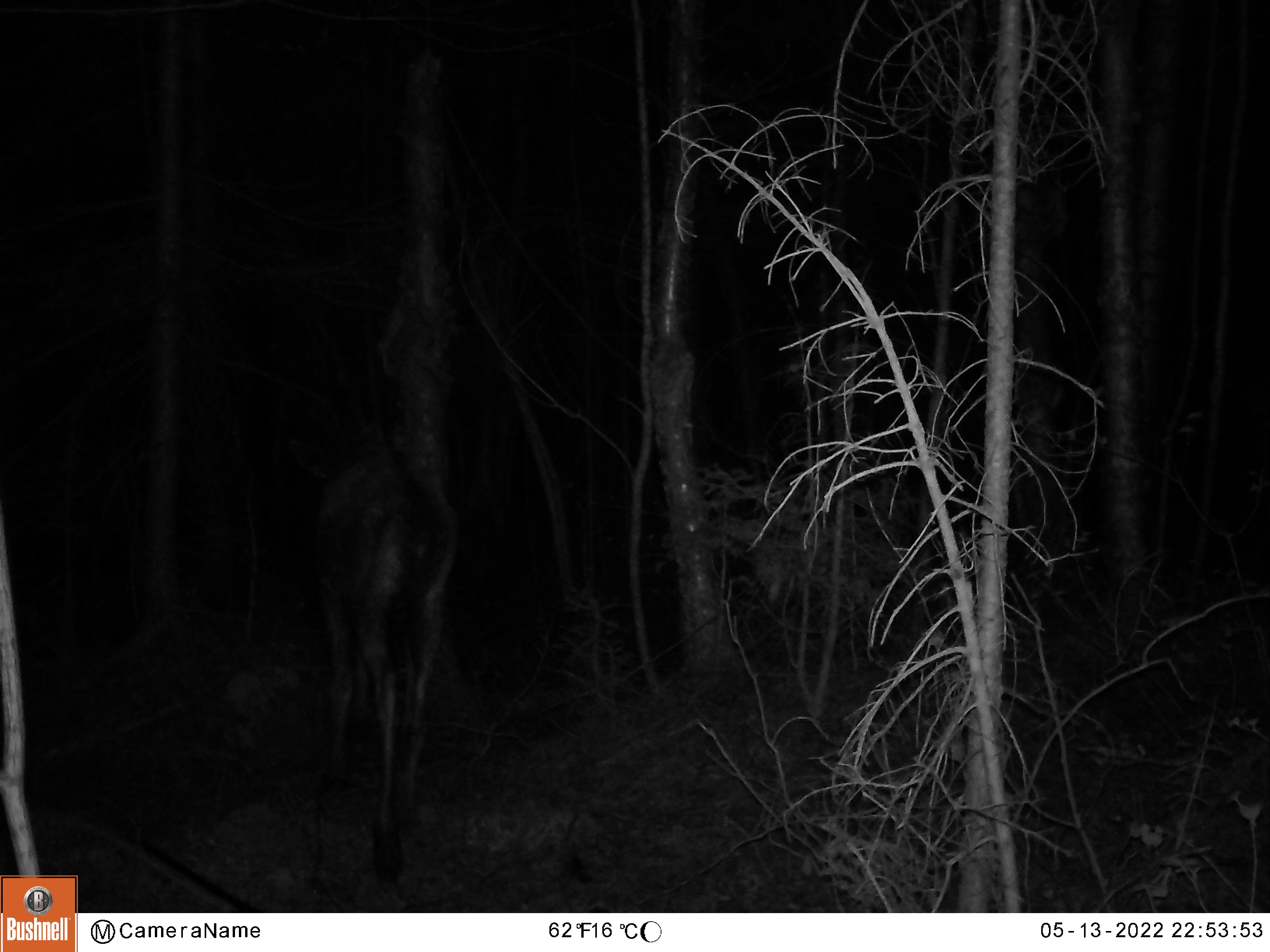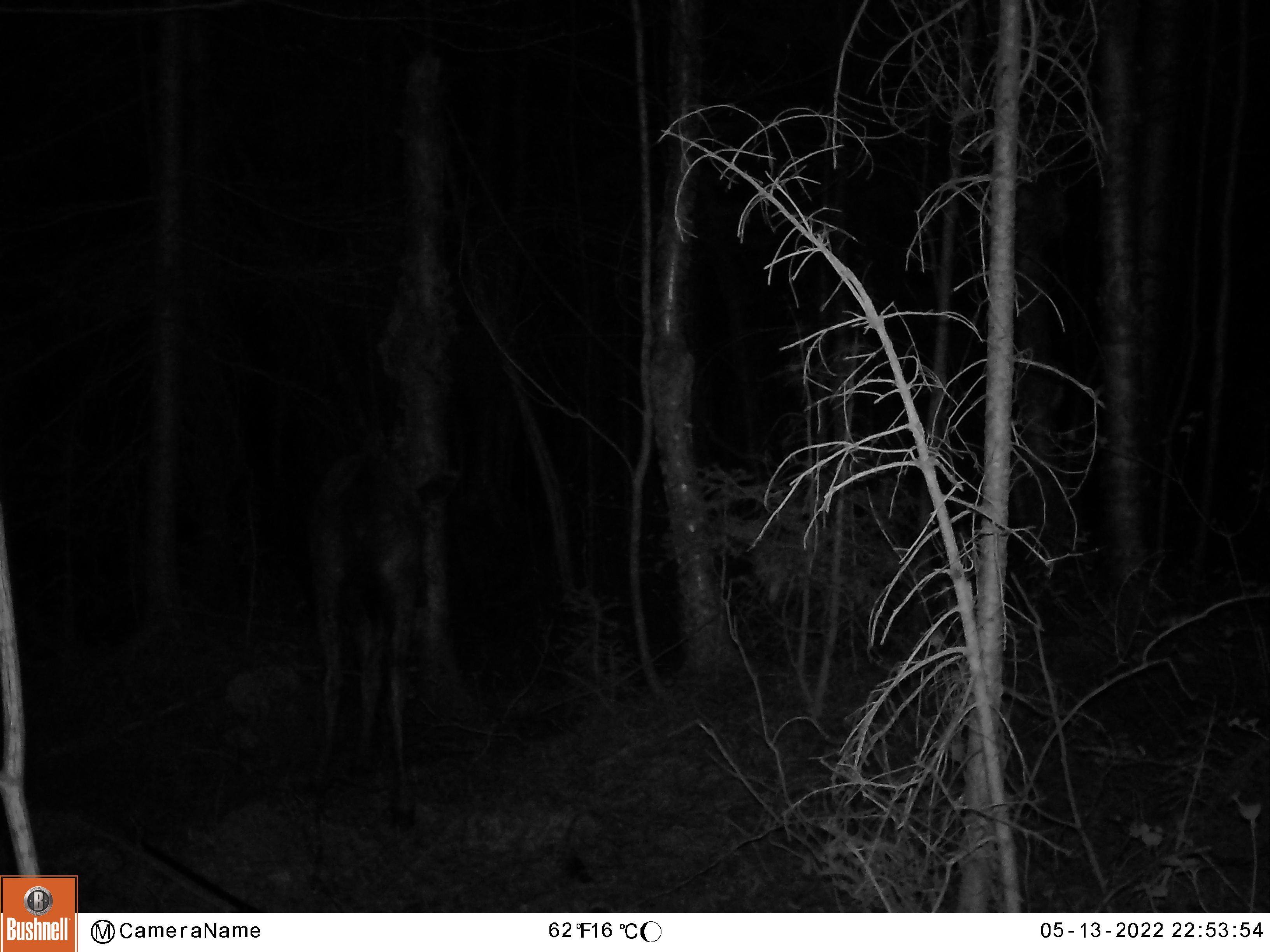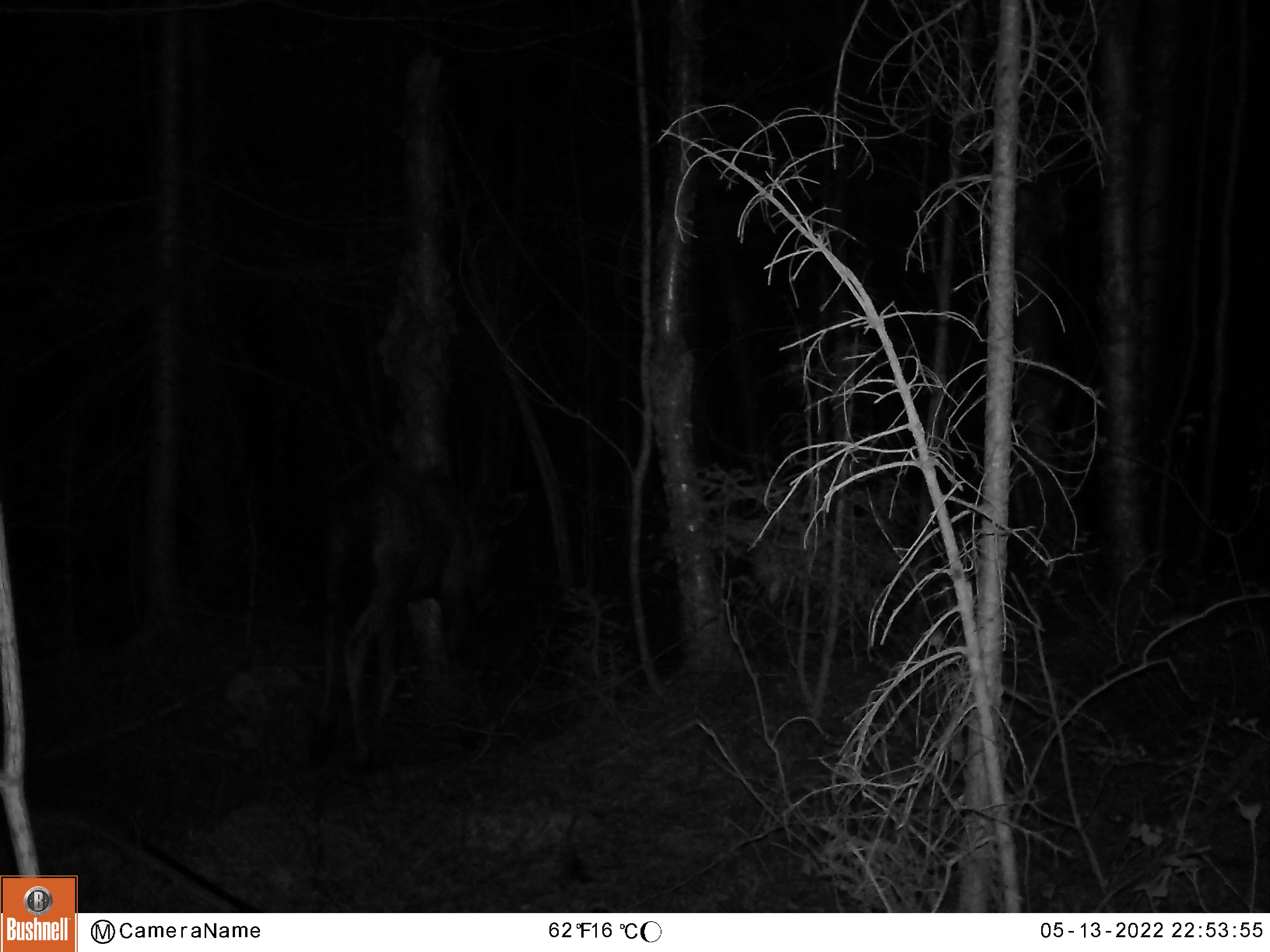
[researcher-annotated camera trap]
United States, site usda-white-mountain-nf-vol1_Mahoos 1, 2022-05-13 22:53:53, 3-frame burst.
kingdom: Animalia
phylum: Chordata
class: Mammalia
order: Artiodactyla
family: Cervidae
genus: Alces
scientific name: Alces alces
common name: moose